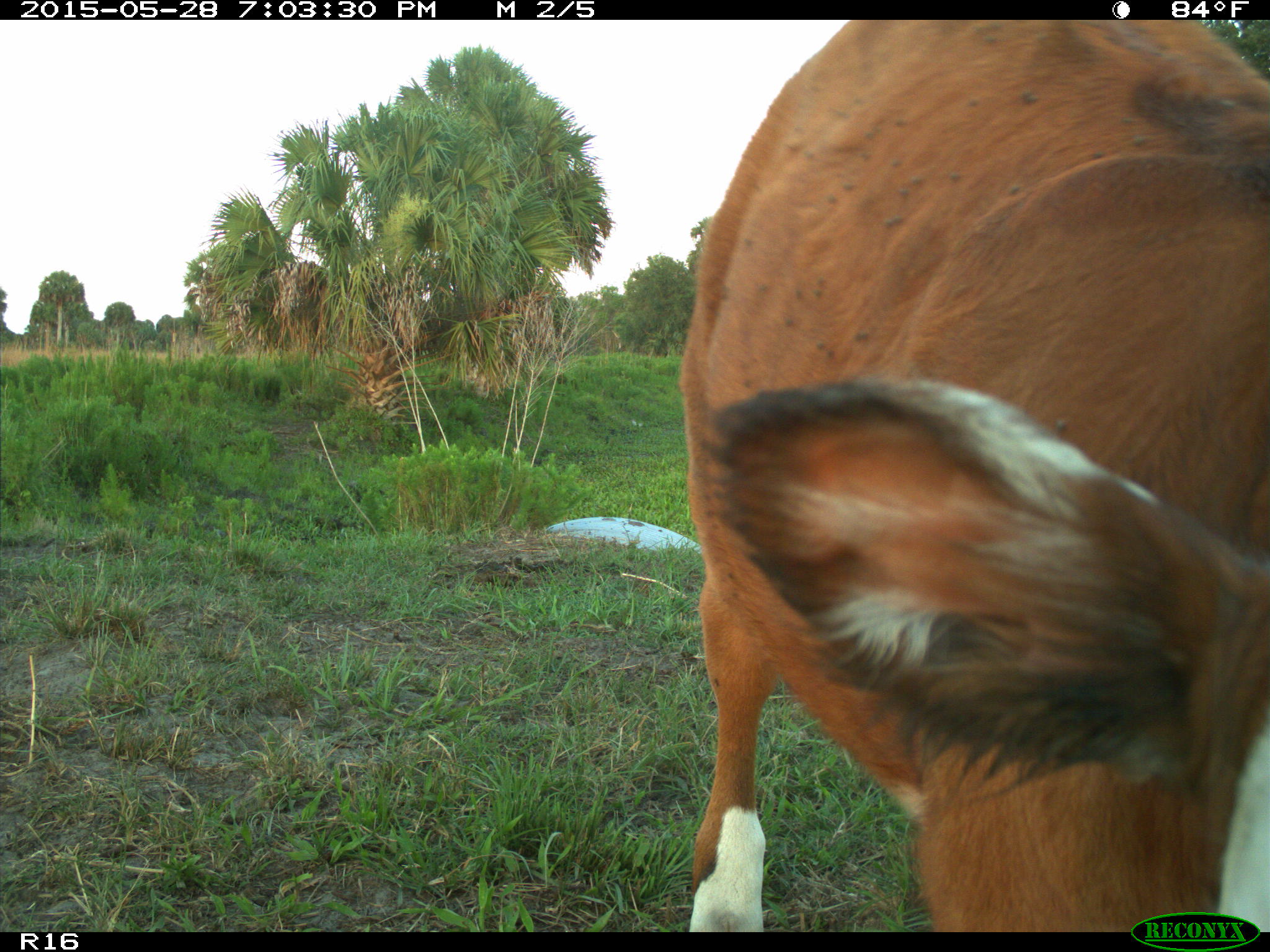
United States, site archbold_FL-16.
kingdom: Animalia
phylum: Chordata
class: Mammalia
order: Artiodactyla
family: Bovidae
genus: Bos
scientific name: Bos taurus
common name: domestic cow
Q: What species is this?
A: Bos taurus (domestic cow).